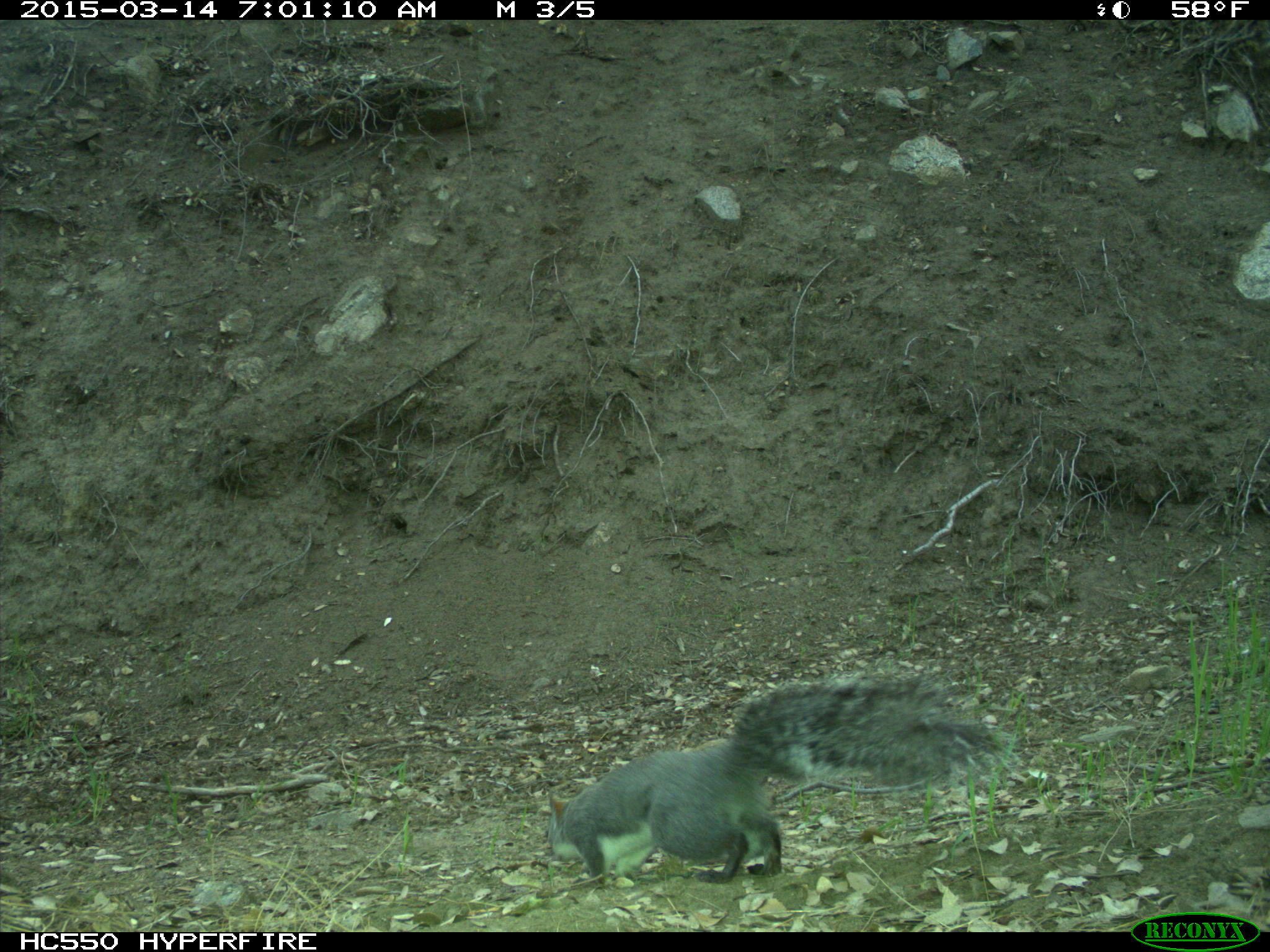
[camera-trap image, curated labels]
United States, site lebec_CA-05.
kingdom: Animalia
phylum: Chordata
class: Mammalia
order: Rodentia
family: Sciuridae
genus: Sciurus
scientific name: Sciurus carolinensis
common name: eastern gray squirrel